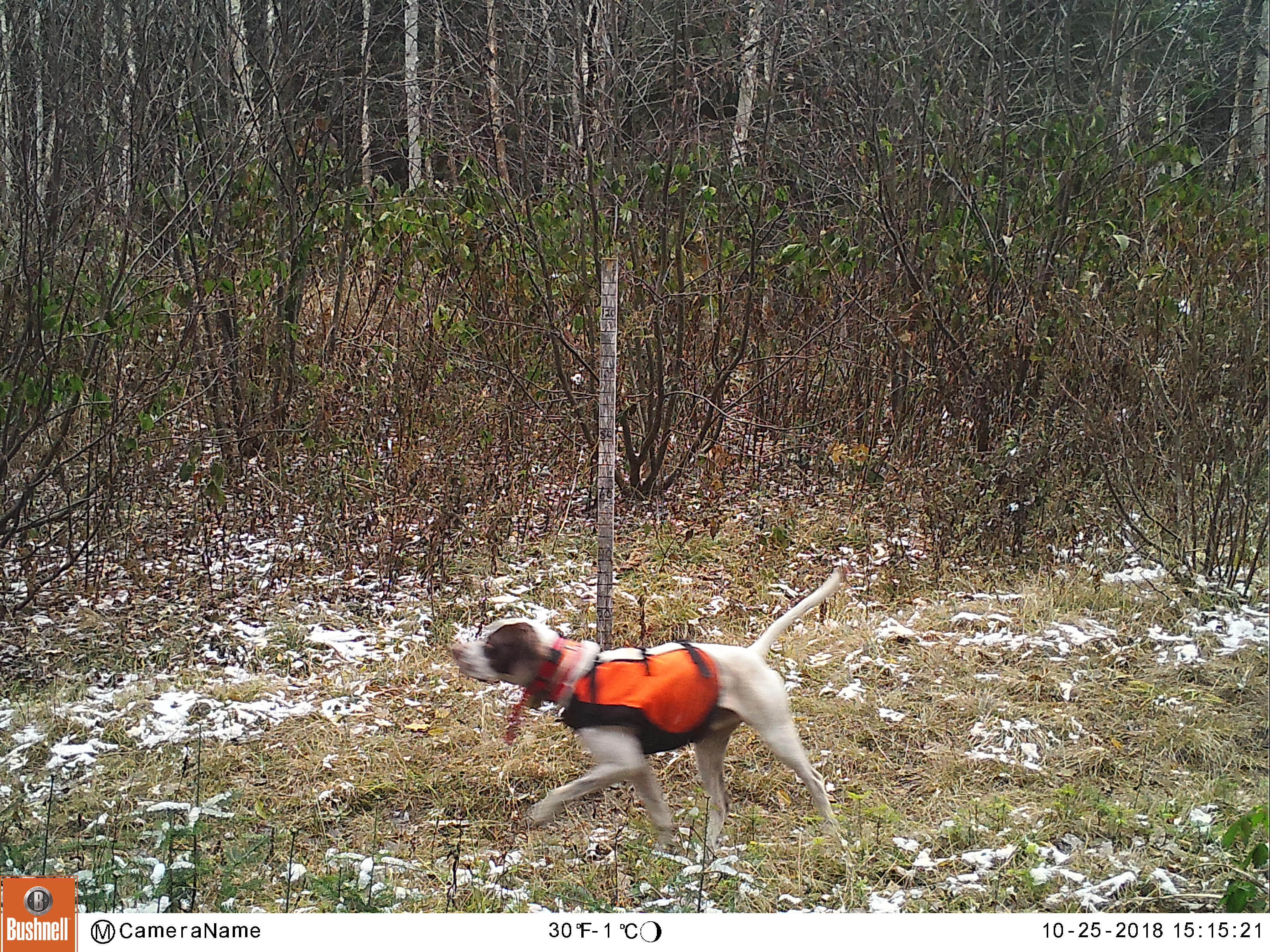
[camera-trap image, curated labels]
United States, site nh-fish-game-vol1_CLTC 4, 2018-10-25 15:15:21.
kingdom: Animalia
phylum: Chordata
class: Mammalia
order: Carnivora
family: Canidae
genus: Canis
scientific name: Canis familiaris familiaris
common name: domestic dog